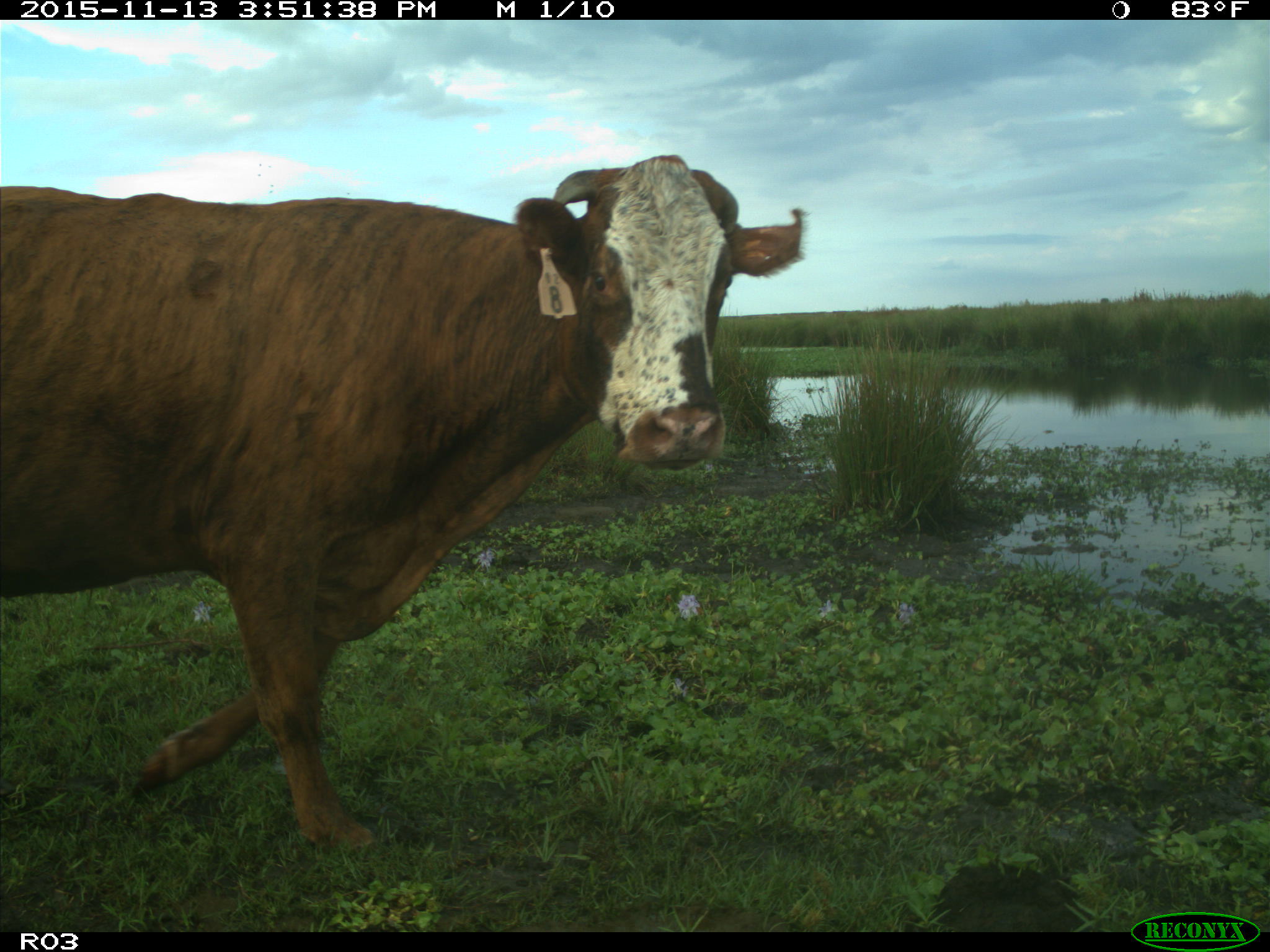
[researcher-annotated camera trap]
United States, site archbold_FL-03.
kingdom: Animalia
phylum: Chordata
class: Mammalia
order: Artiodactyla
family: Bovidae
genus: Bos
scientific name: Bos taurus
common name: domestic cow